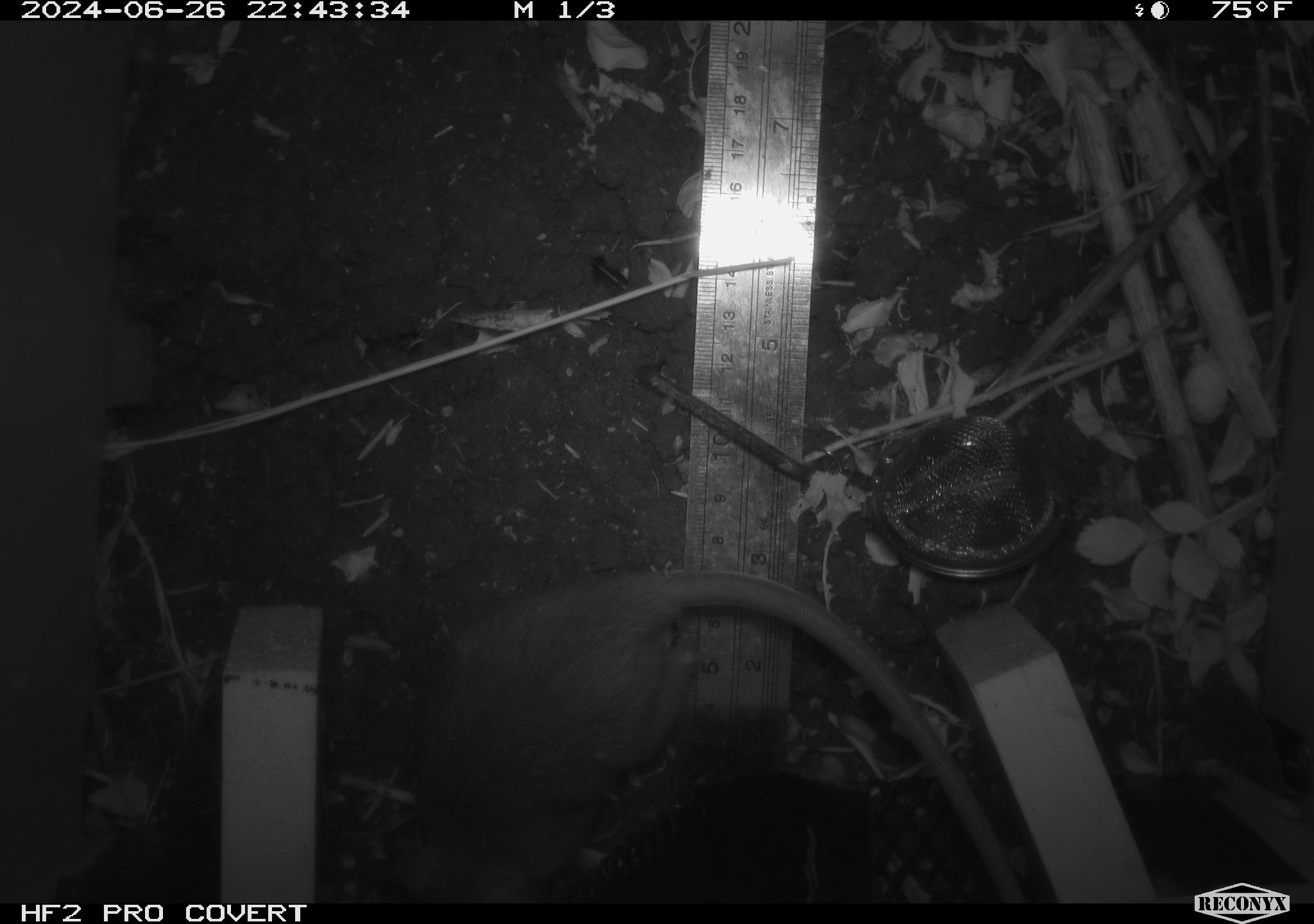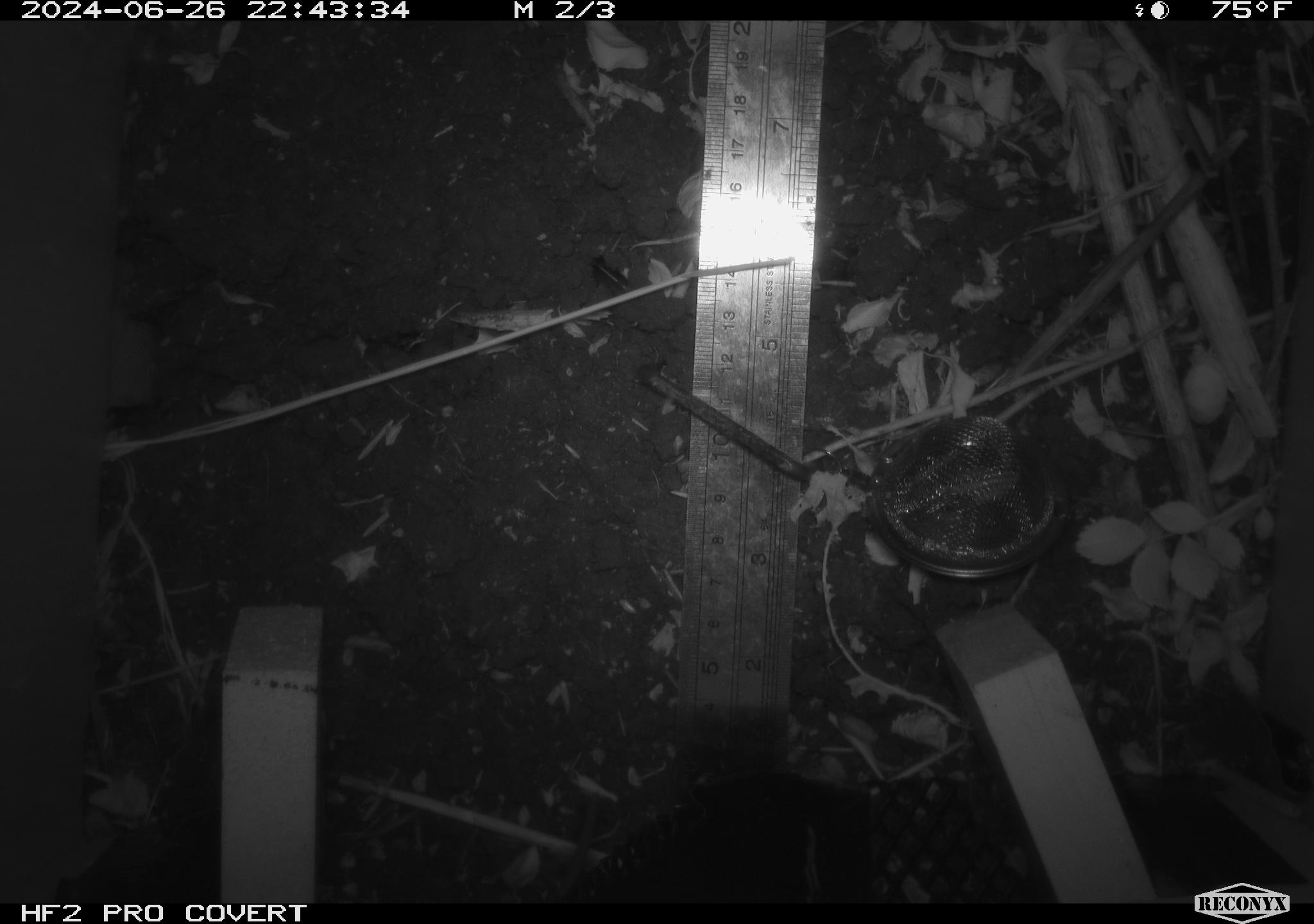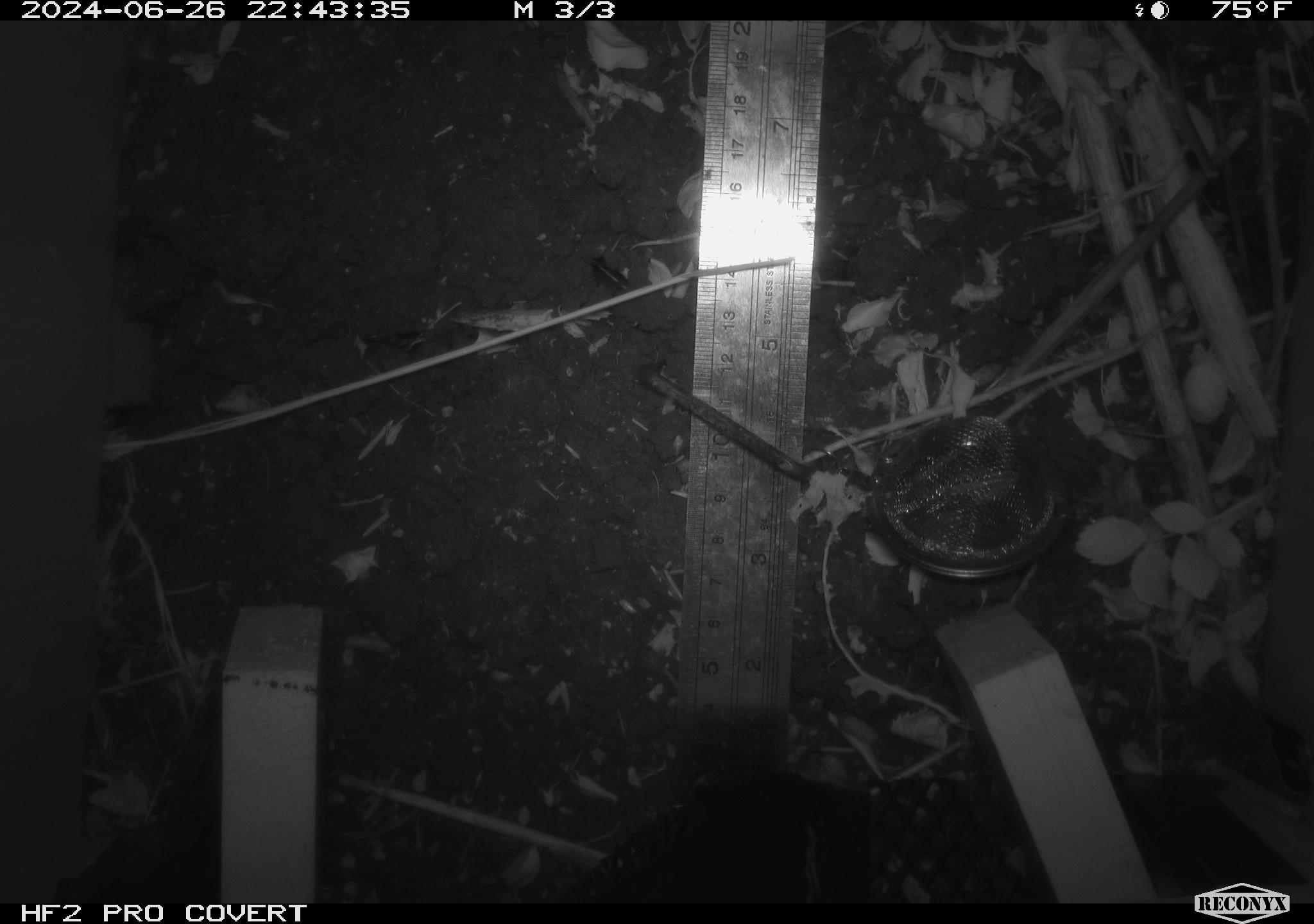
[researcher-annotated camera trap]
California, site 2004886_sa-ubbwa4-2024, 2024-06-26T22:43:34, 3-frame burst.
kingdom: Animalia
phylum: Chordata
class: Mammalia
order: Rodentia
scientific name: Rodentia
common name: woodrat or rat or mouse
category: woodrat or rat or mouse species